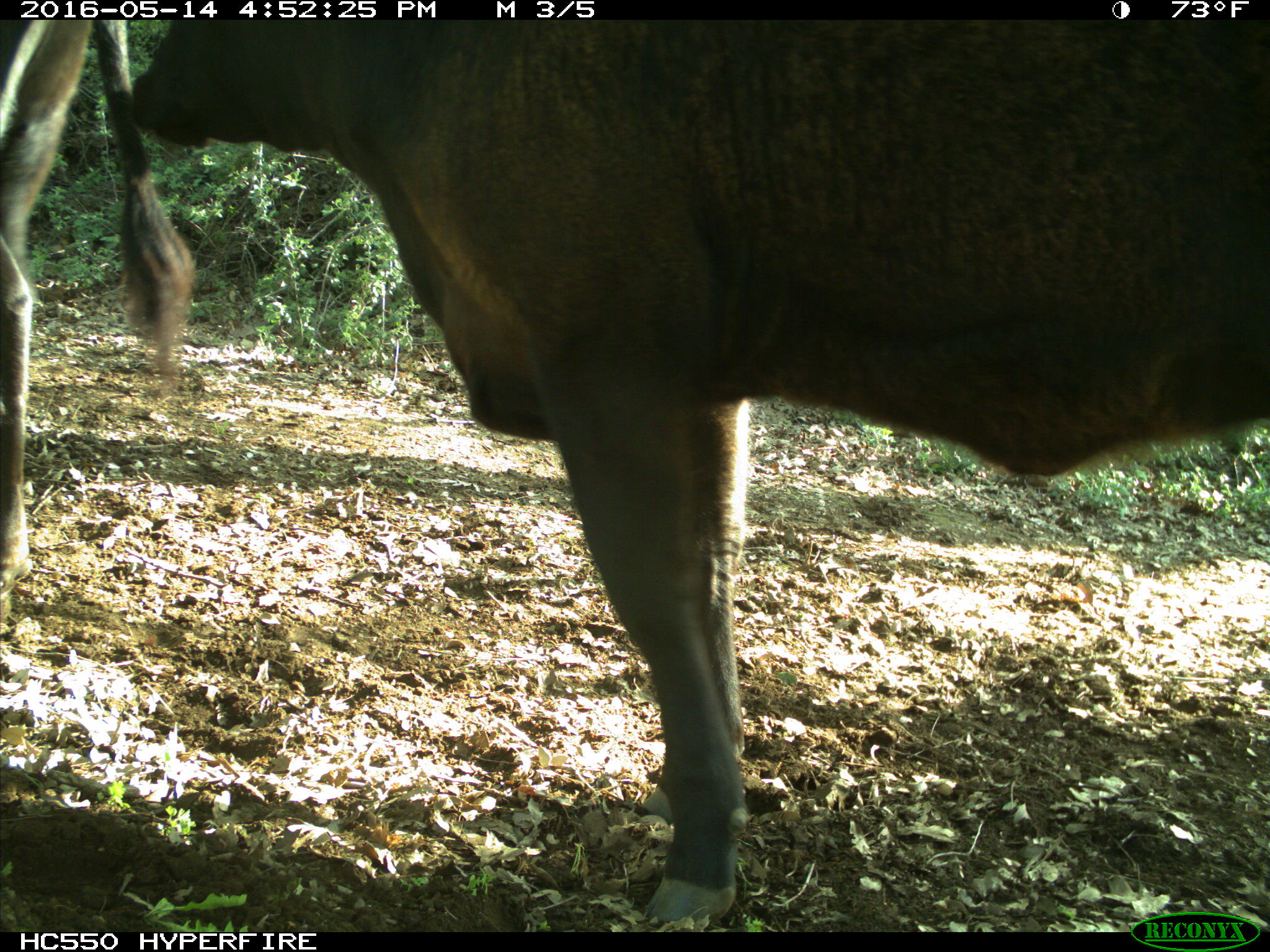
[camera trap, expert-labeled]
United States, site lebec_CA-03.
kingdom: Animalia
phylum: Chordata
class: Mammalia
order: Artiodactyla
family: Bovidae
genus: Bos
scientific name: Bos taurus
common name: domestic cow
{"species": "Bos taurus (domestic cow)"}